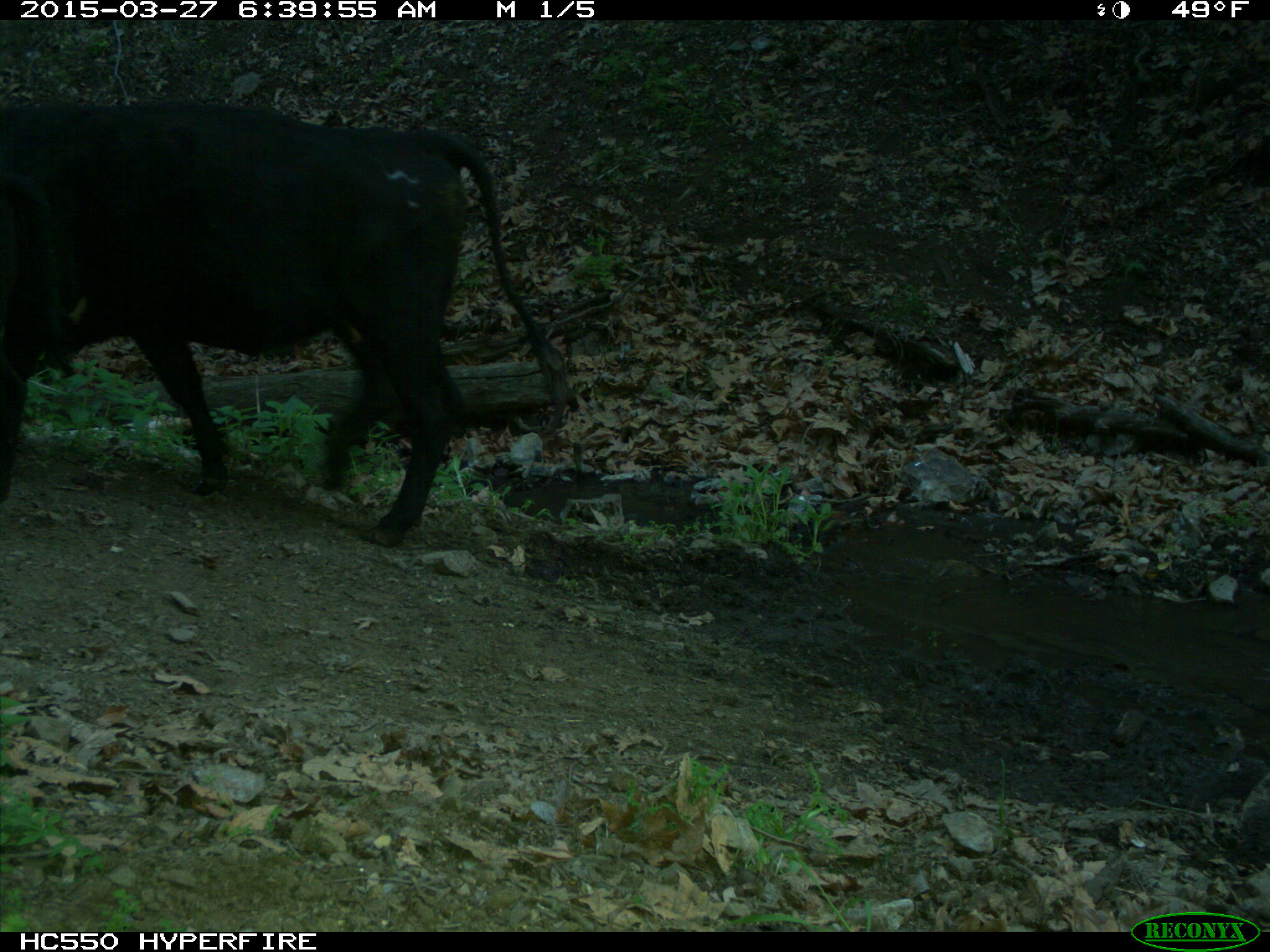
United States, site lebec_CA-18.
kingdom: Animalia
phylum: Chordata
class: Mammalia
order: Artiodactyla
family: Bovidae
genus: Bos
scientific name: Bos taurus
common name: domestic cow